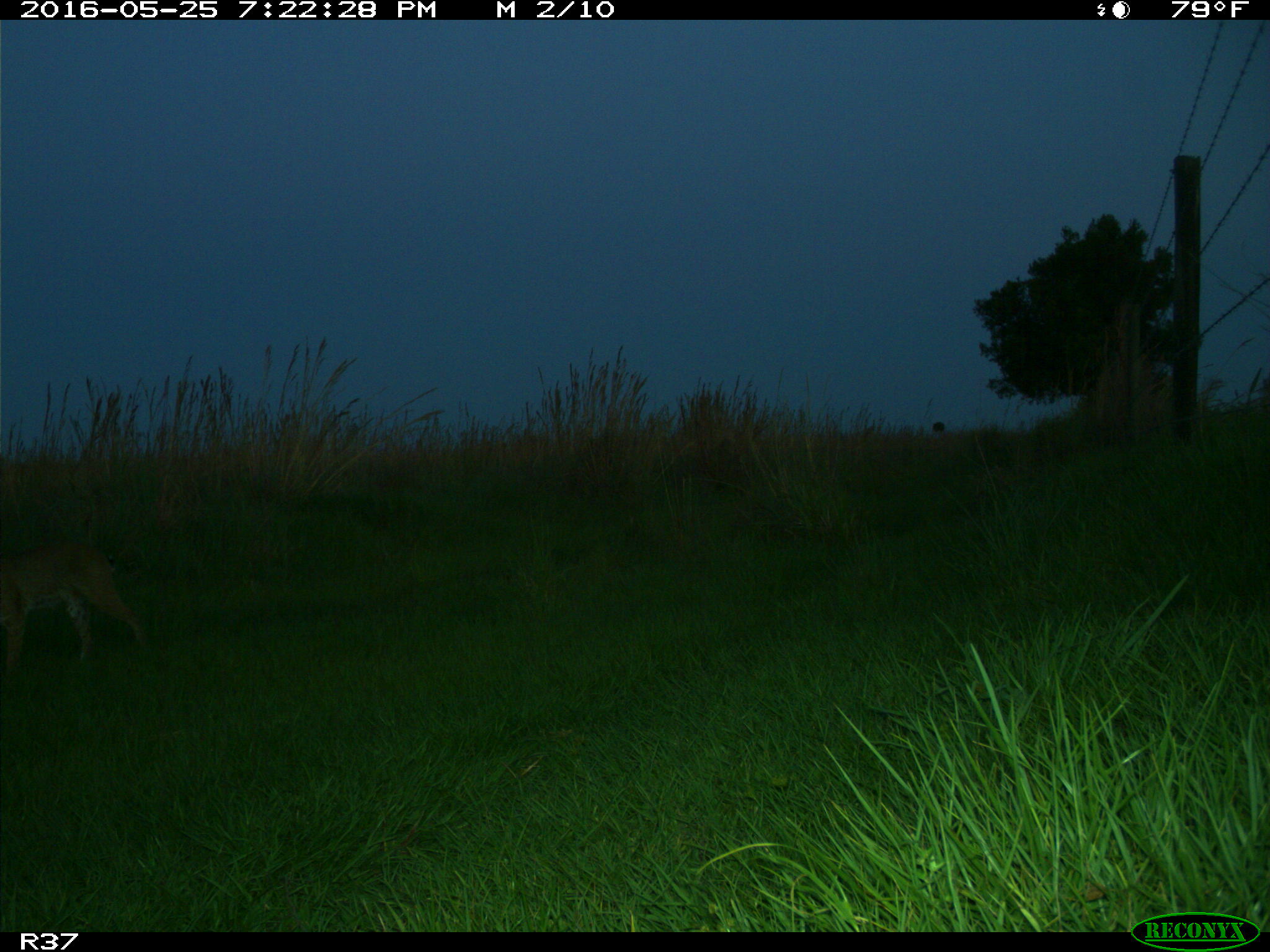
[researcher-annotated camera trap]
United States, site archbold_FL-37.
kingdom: Animalia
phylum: Chordata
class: Mammalia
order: Carnivora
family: Felidae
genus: Lynx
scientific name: Lynx rufus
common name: bobcat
Lynx rufus (bobcat).